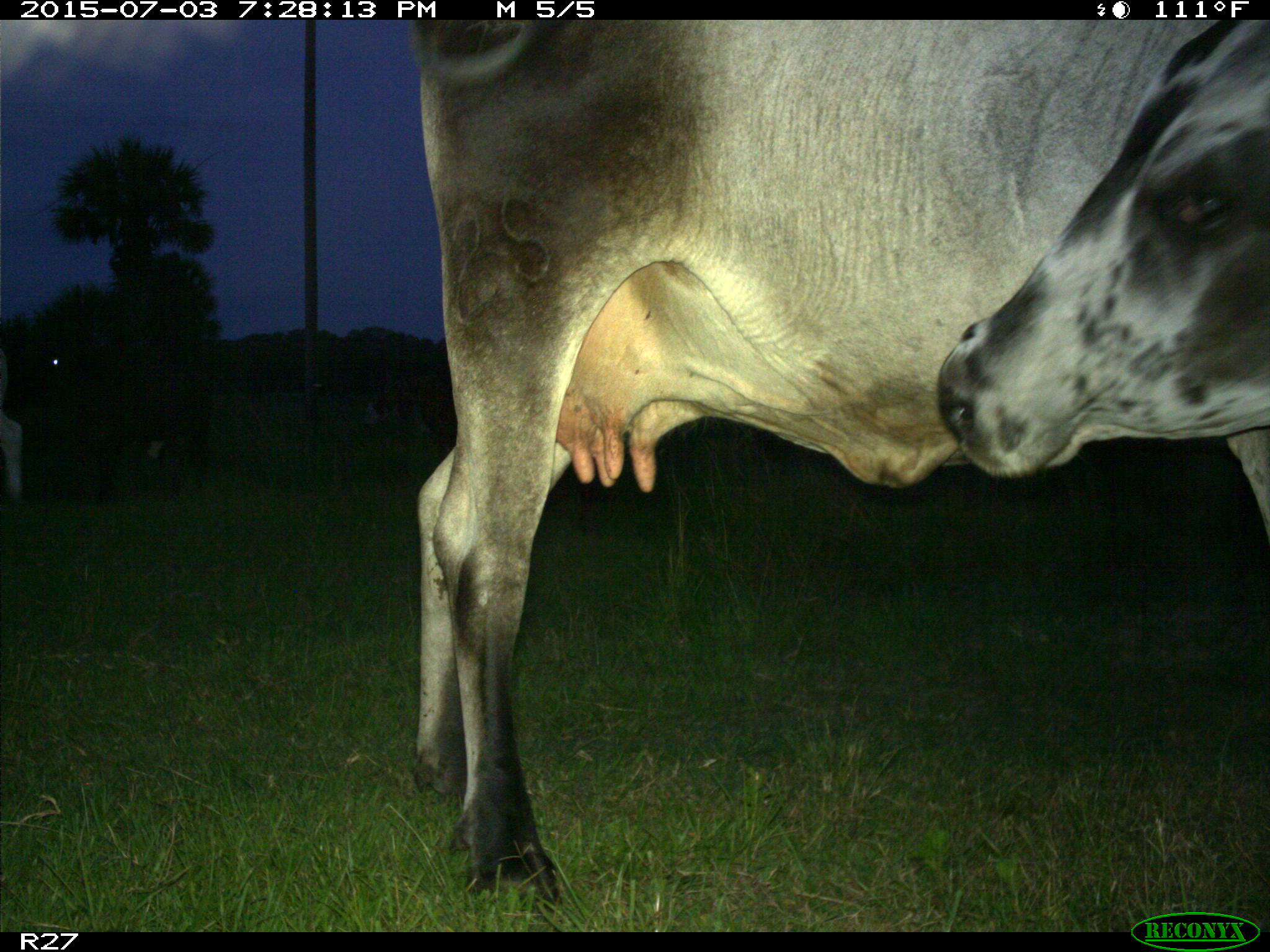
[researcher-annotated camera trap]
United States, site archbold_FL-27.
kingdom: Animalia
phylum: Chordata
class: Mammalia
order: Artiodactyla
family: Bovidae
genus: Bos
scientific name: Bos taurus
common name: domestic cow